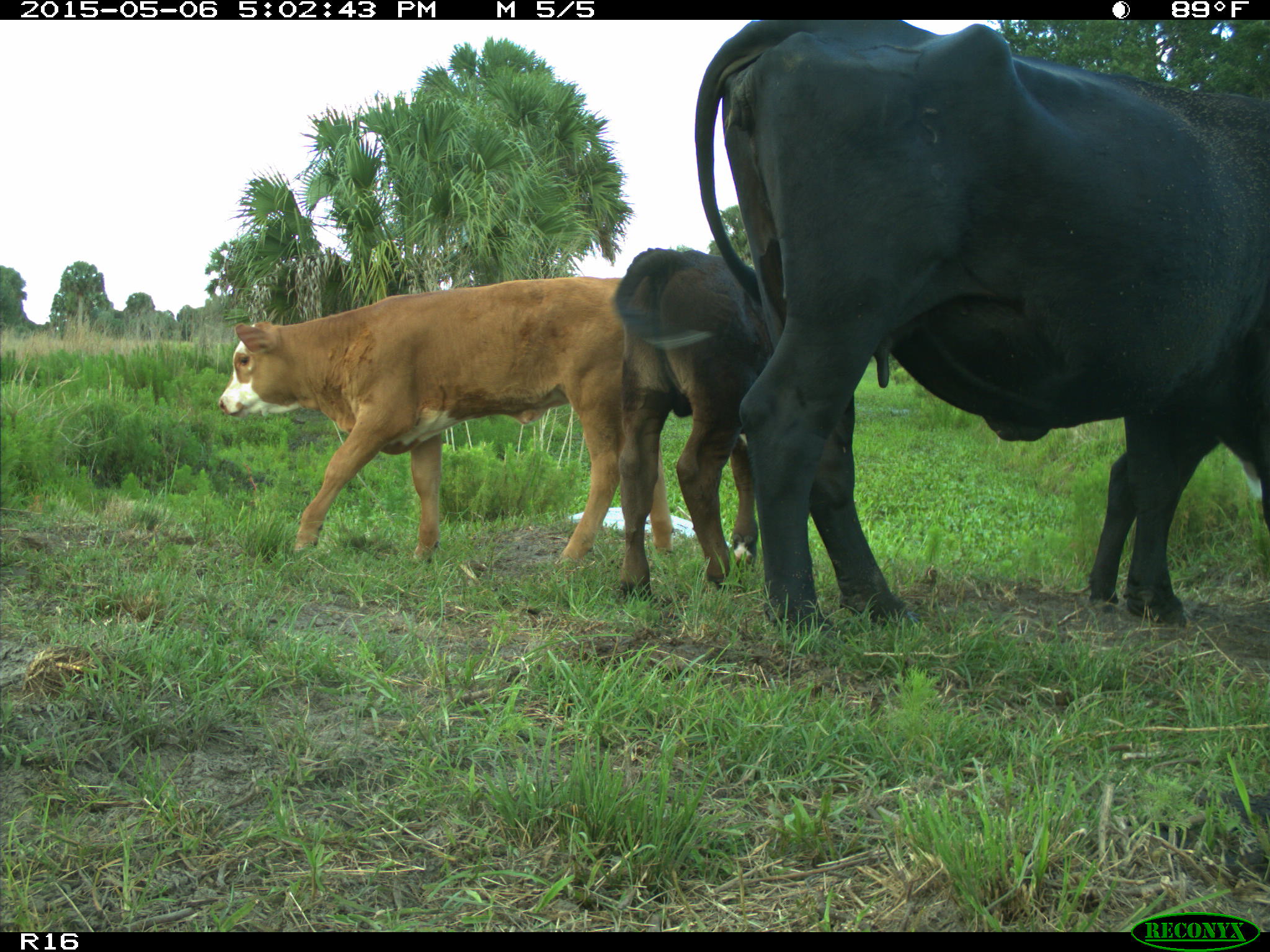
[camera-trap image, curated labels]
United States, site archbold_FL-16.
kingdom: Animalia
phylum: Chordata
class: Mammalia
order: Artiodactyla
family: Bovidae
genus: Bos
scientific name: Bos taurus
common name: domestic cow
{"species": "Bos taurus (domestic cow)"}